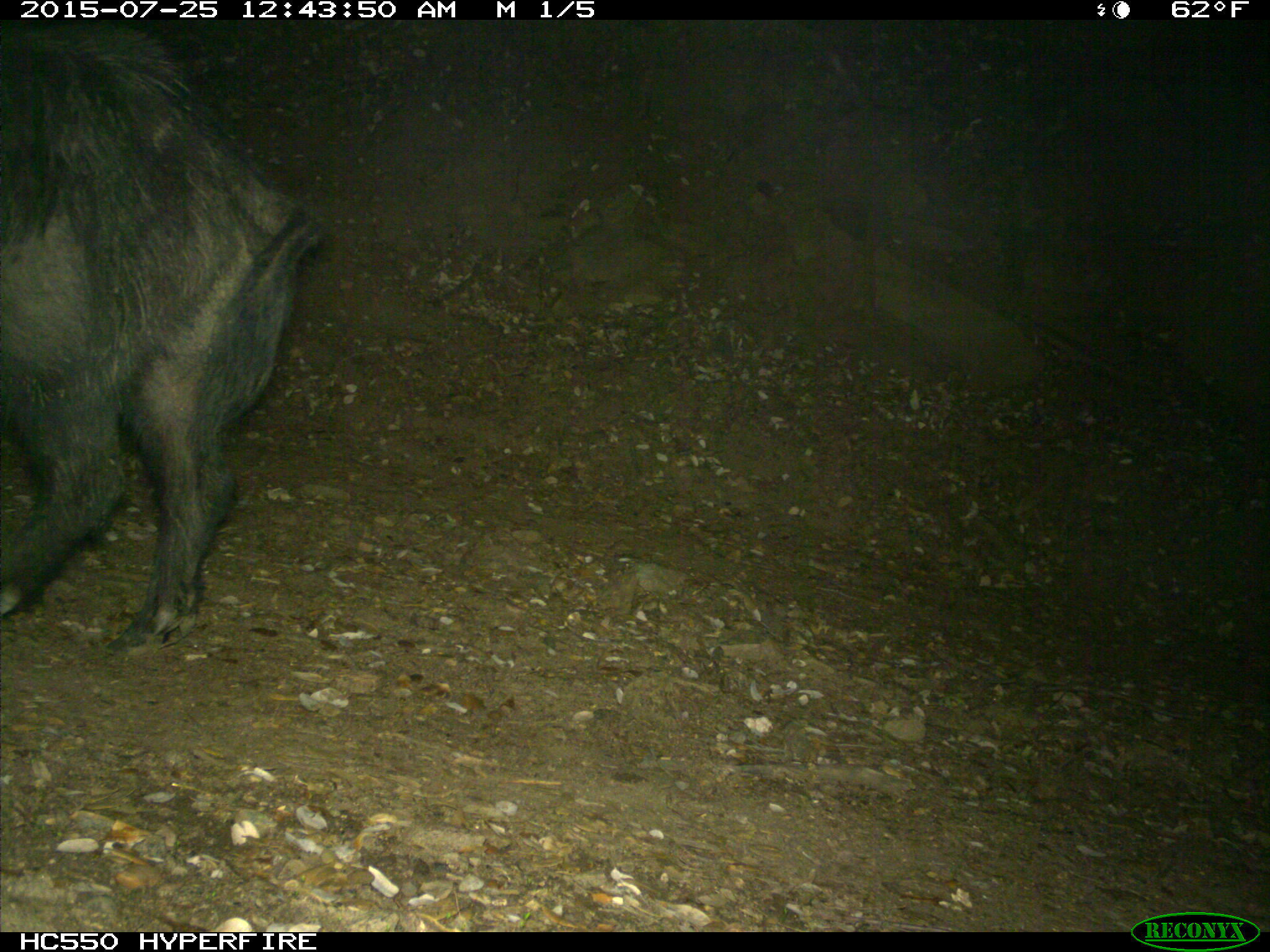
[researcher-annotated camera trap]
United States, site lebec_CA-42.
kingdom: Animalia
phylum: Chordata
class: Mammalia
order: Artiodactyla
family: Suidae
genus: Sus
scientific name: Sus scrofa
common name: wild boar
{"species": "Sus scrofa (wild boar)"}